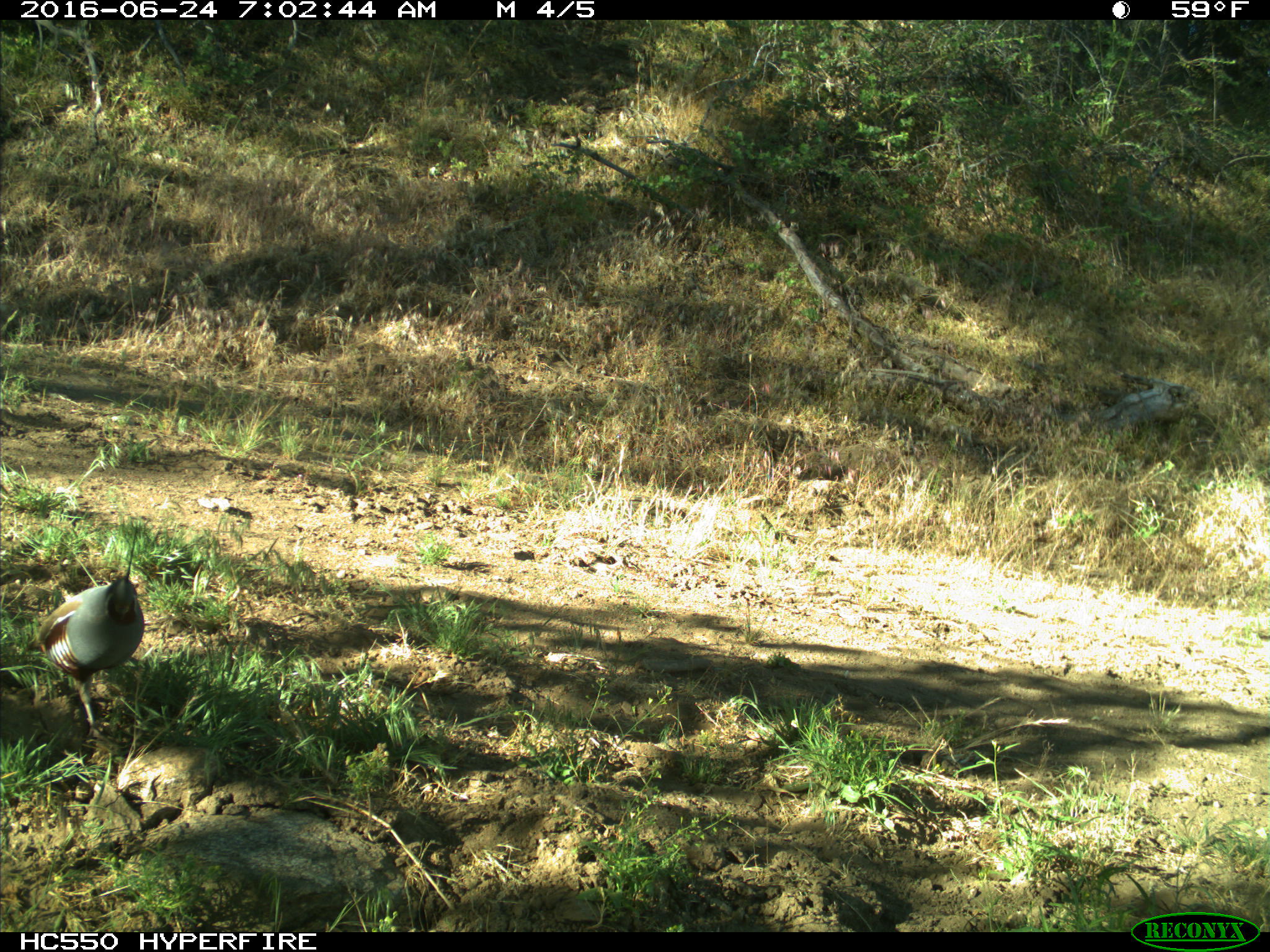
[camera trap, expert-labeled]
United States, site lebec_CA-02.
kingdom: Animalia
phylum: Chordata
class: Aves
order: Galliformes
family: Odontophoridae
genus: Callipepla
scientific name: Callipepla californica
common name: california quail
Callipepla californica (california quail).